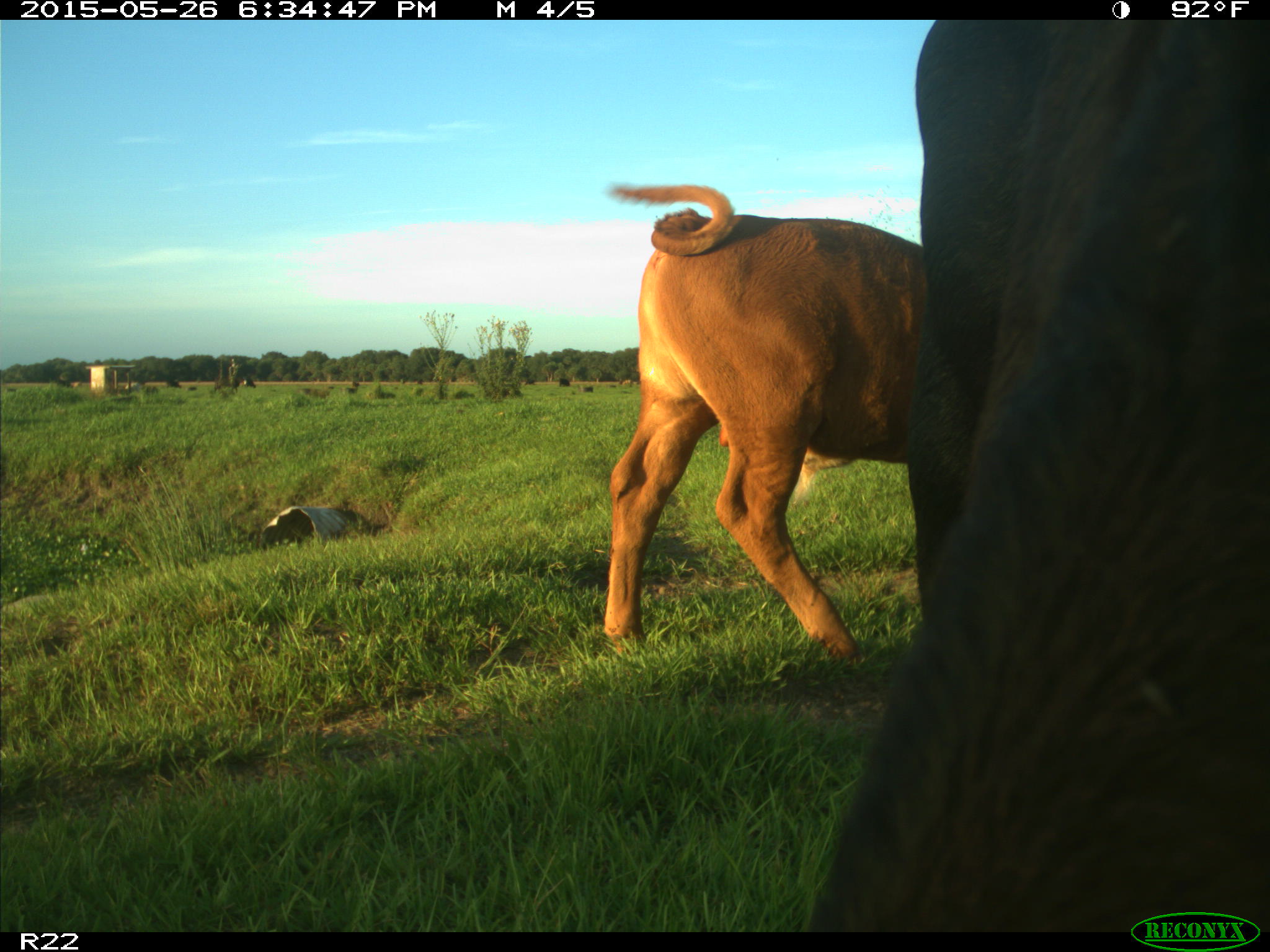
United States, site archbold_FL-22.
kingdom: Animalia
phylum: Chordata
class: Mammalia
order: Artiodactyla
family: Bovidae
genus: Bos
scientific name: Bos taurus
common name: domestic cow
Bos taurus (domestic cow).